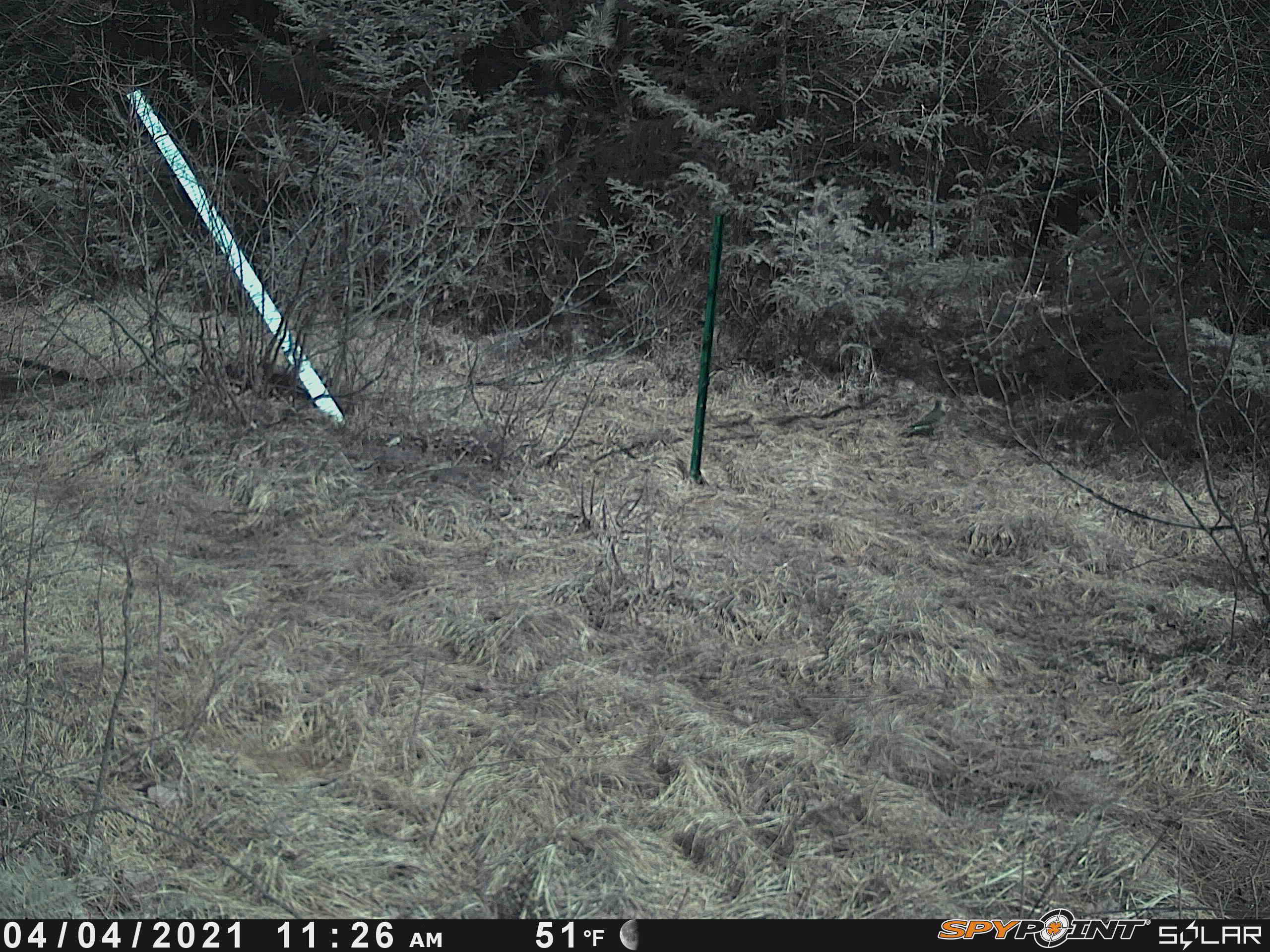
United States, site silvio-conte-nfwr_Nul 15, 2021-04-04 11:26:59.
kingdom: Animalia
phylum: Chordata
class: Aves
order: Galliformes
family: Phasianidae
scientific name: Phasianidae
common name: grouse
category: grouse sp.